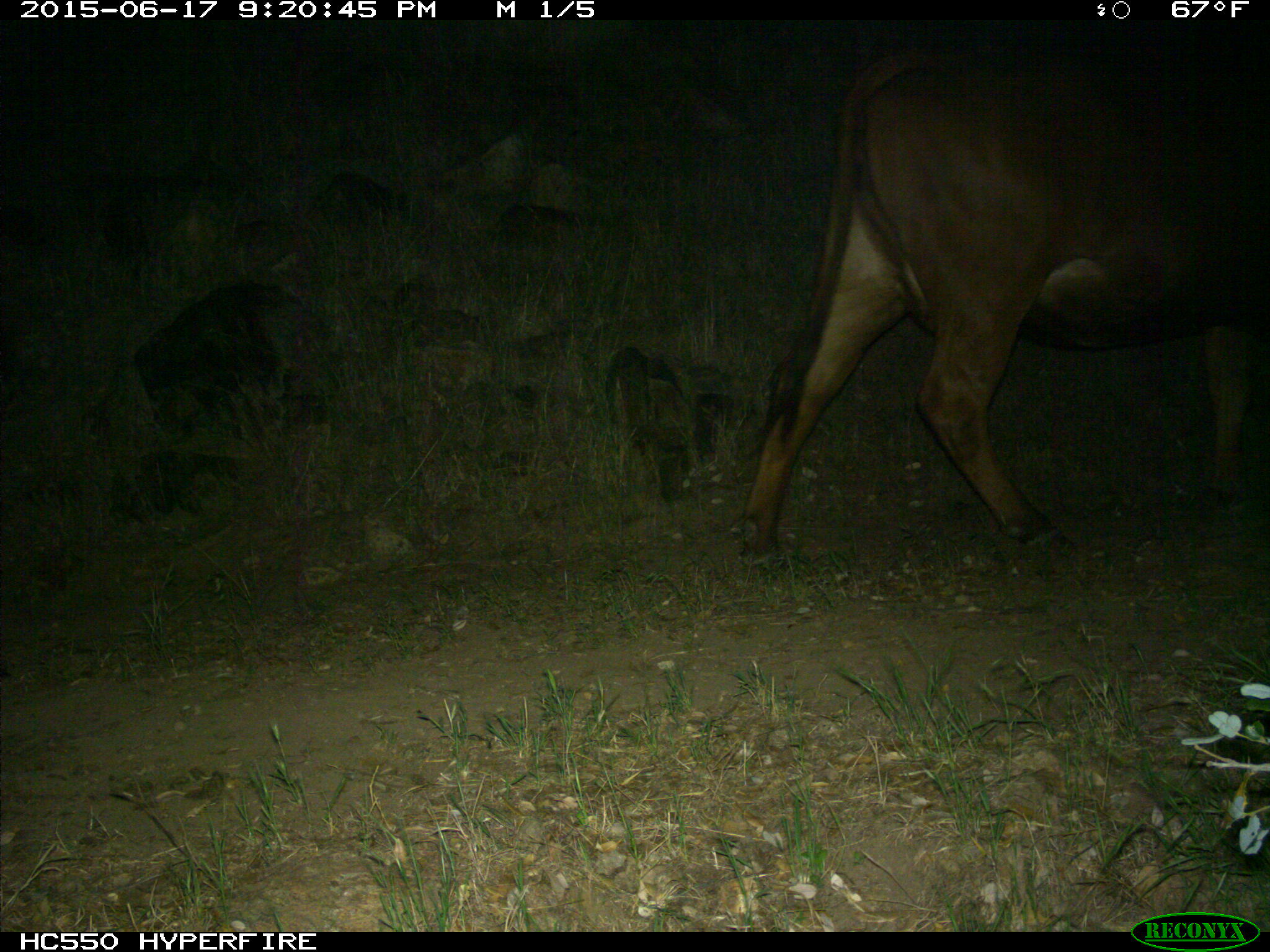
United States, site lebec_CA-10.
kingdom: Animalia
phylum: Chordata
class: Mammalia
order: Artiodactyla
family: Bovidae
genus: Bos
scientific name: Bos taurus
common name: domestic cow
Bos taurus (domestic cow).